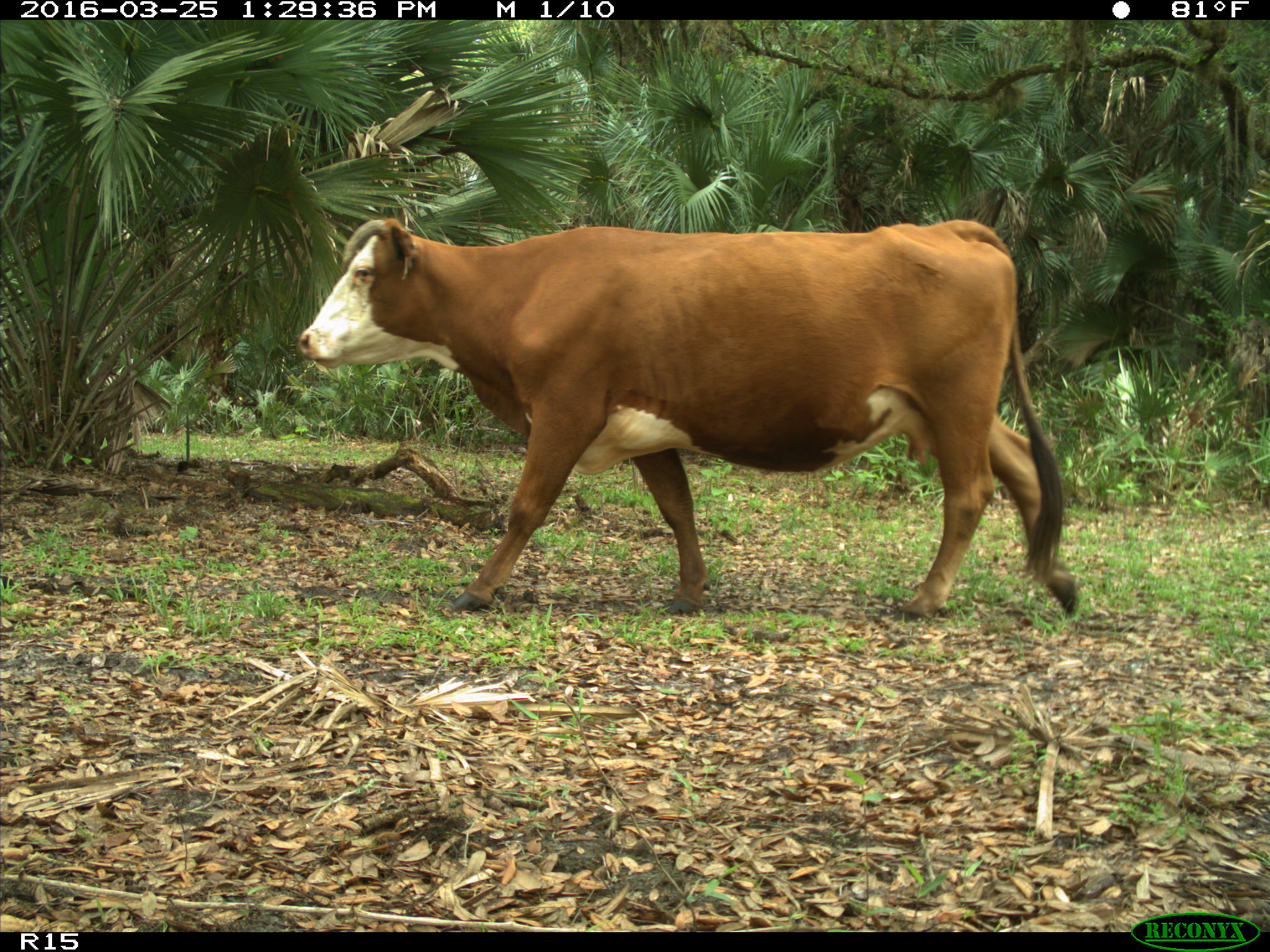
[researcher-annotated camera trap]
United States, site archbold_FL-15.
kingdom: Animalia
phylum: Chordata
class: Mammalia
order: Artiodactyla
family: Bovidae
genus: Bos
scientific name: Bos taurus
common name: domestic cow